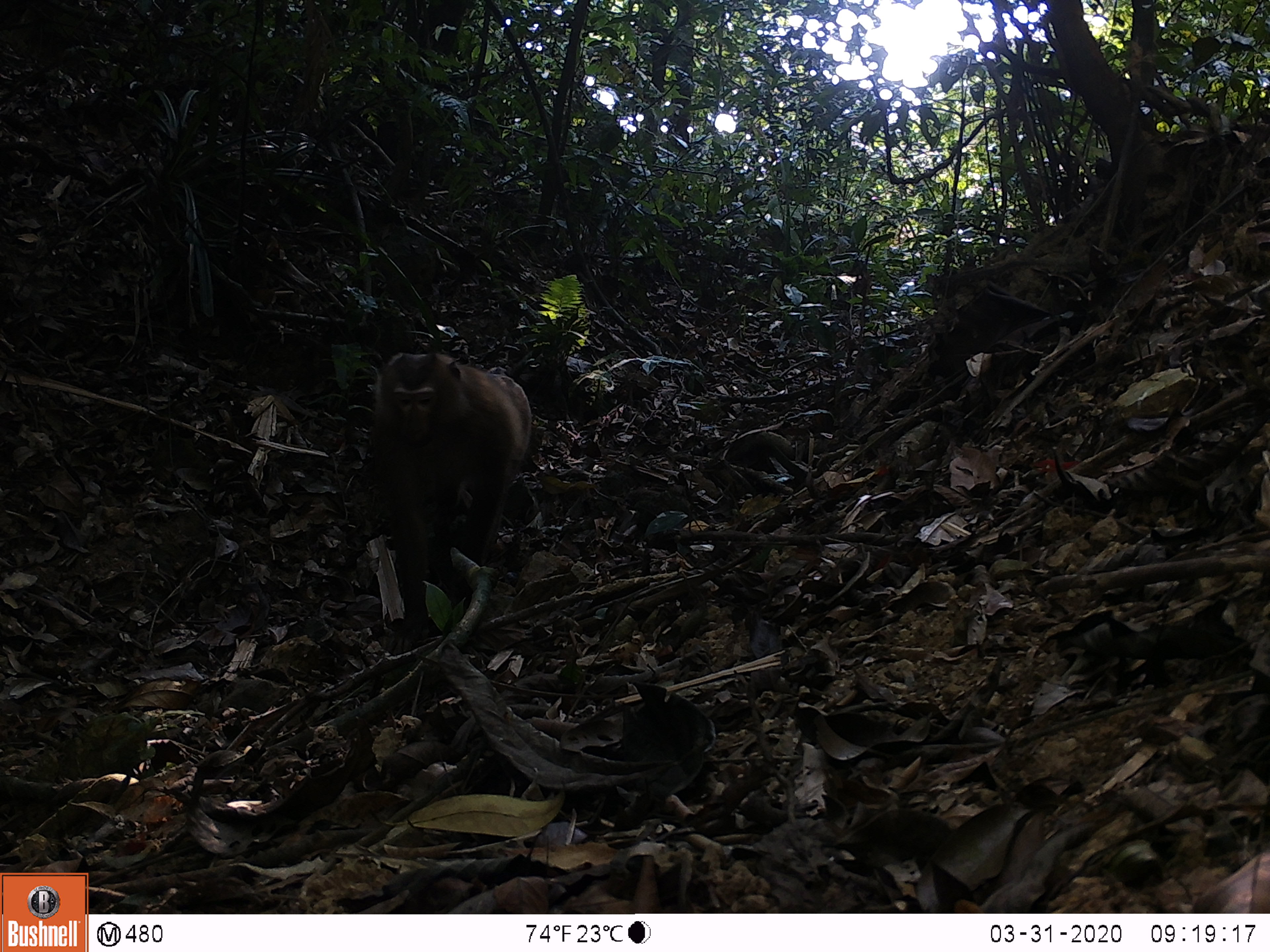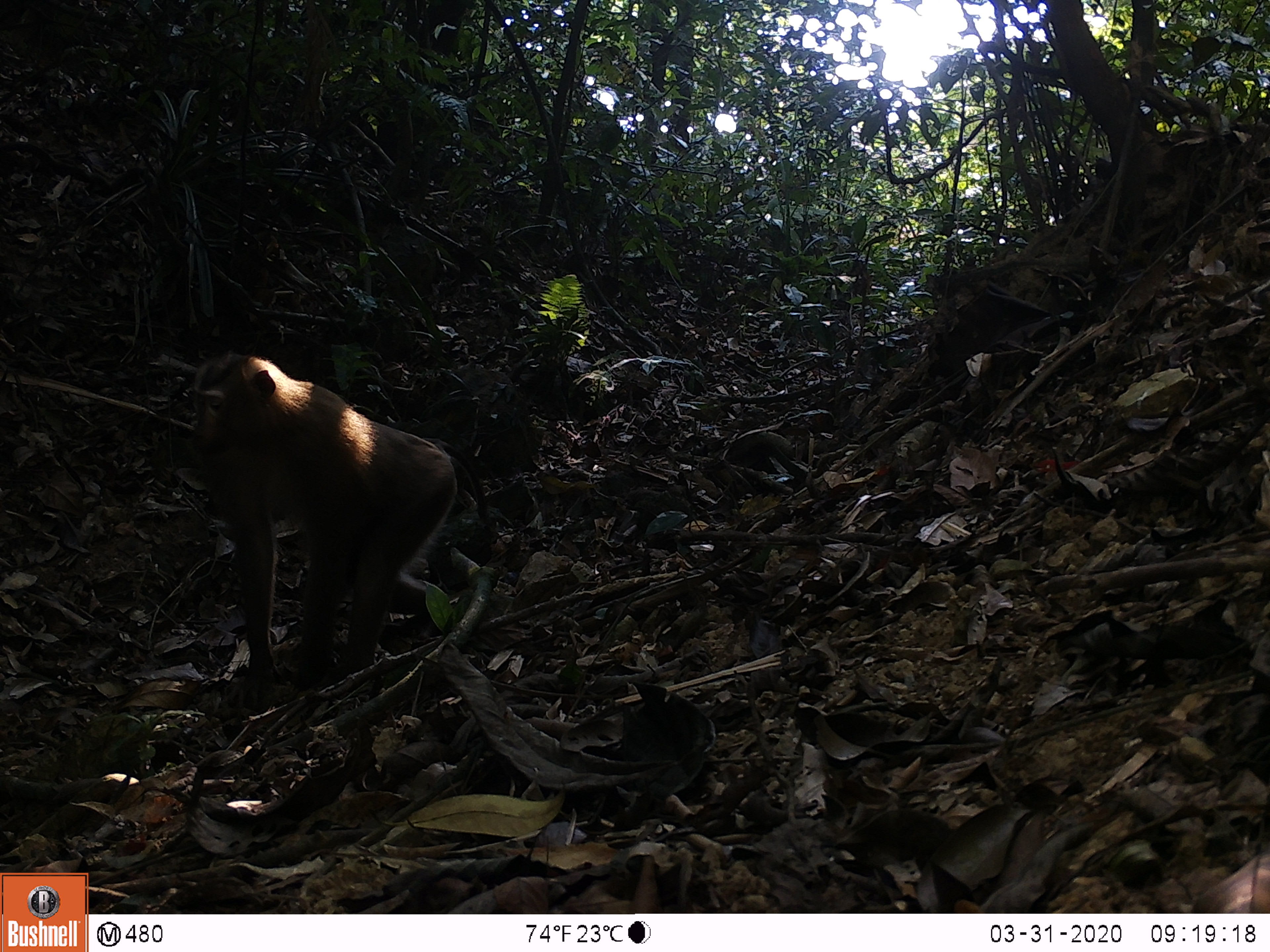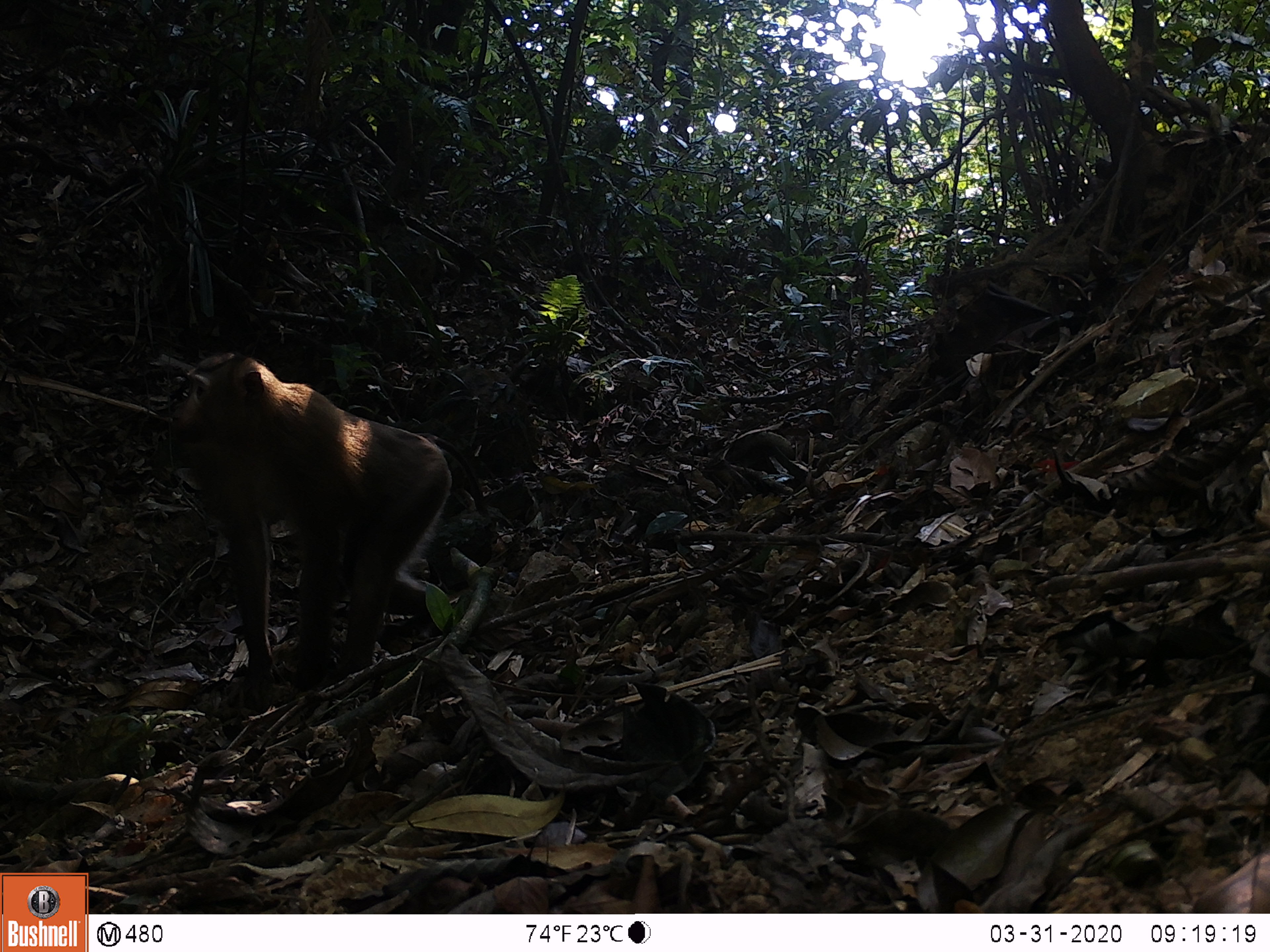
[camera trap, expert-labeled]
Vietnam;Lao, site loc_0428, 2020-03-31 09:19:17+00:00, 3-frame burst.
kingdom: Animalia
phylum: Chordata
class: Mammalia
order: Primates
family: Cercopithecidae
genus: Macaca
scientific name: Macaca nemestrina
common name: pig-tailed macaque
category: pig tailed macaque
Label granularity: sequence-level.